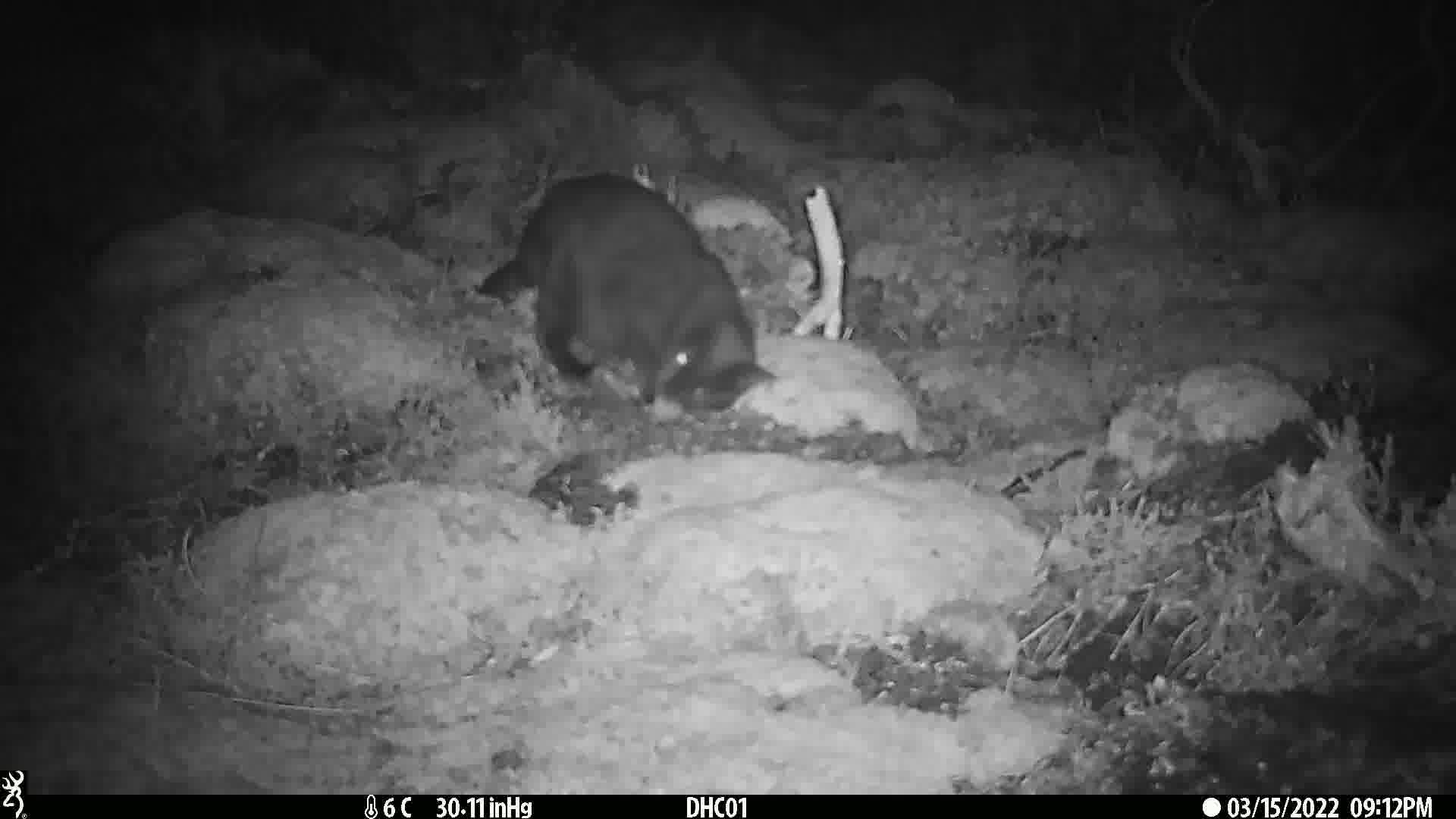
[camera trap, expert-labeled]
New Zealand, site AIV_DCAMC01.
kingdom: Animalia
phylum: Chordata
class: Mammalia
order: Carnivora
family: Felidae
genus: Felis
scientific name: Felis catus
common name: domestic cat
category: cat